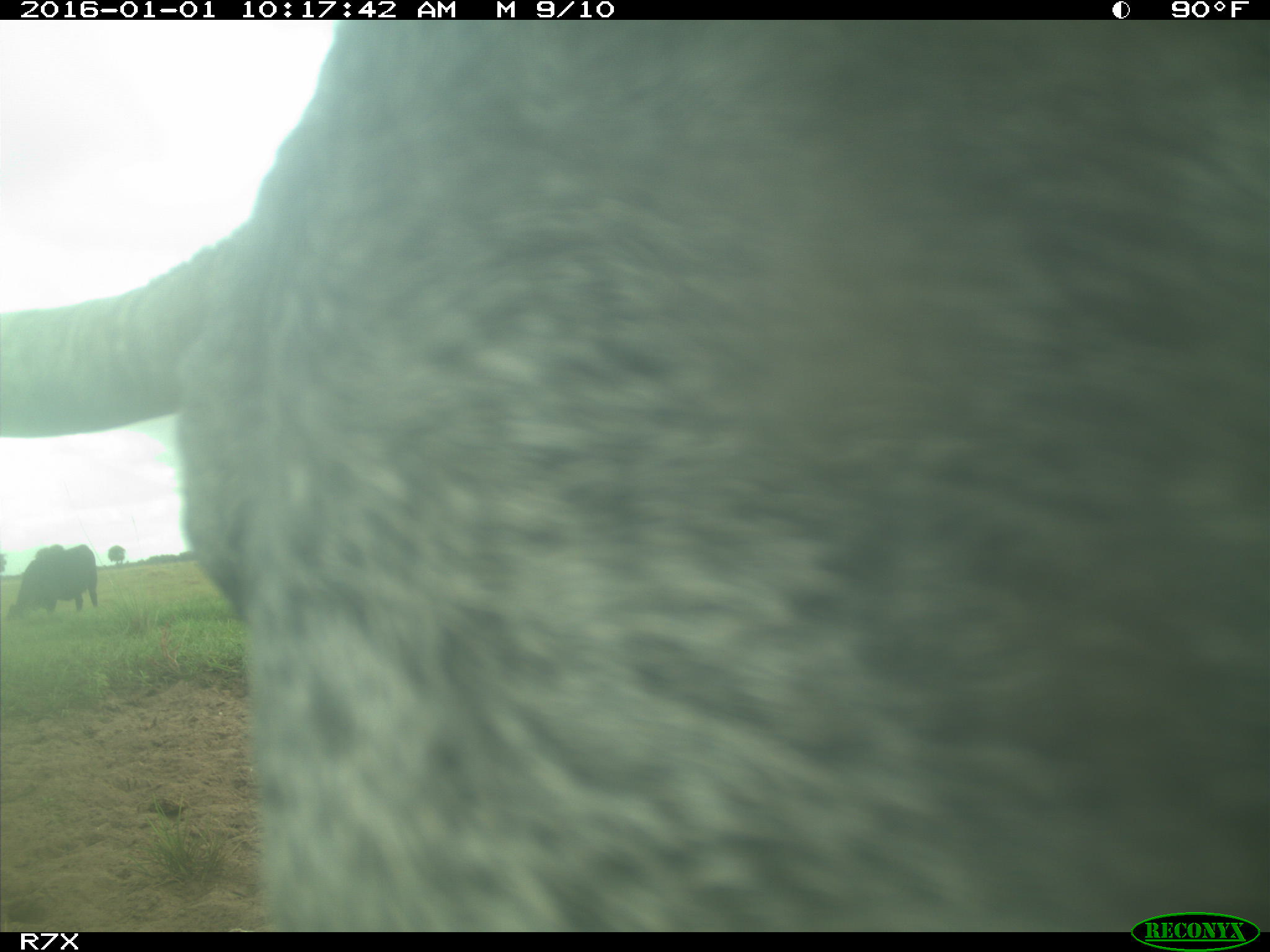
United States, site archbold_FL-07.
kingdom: Animalia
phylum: Chordata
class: Mammalia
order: Artiodactyla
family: Bovidae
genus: Bos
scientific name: Bos taurus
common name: domestic cow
Bos taurus (domestic cow).